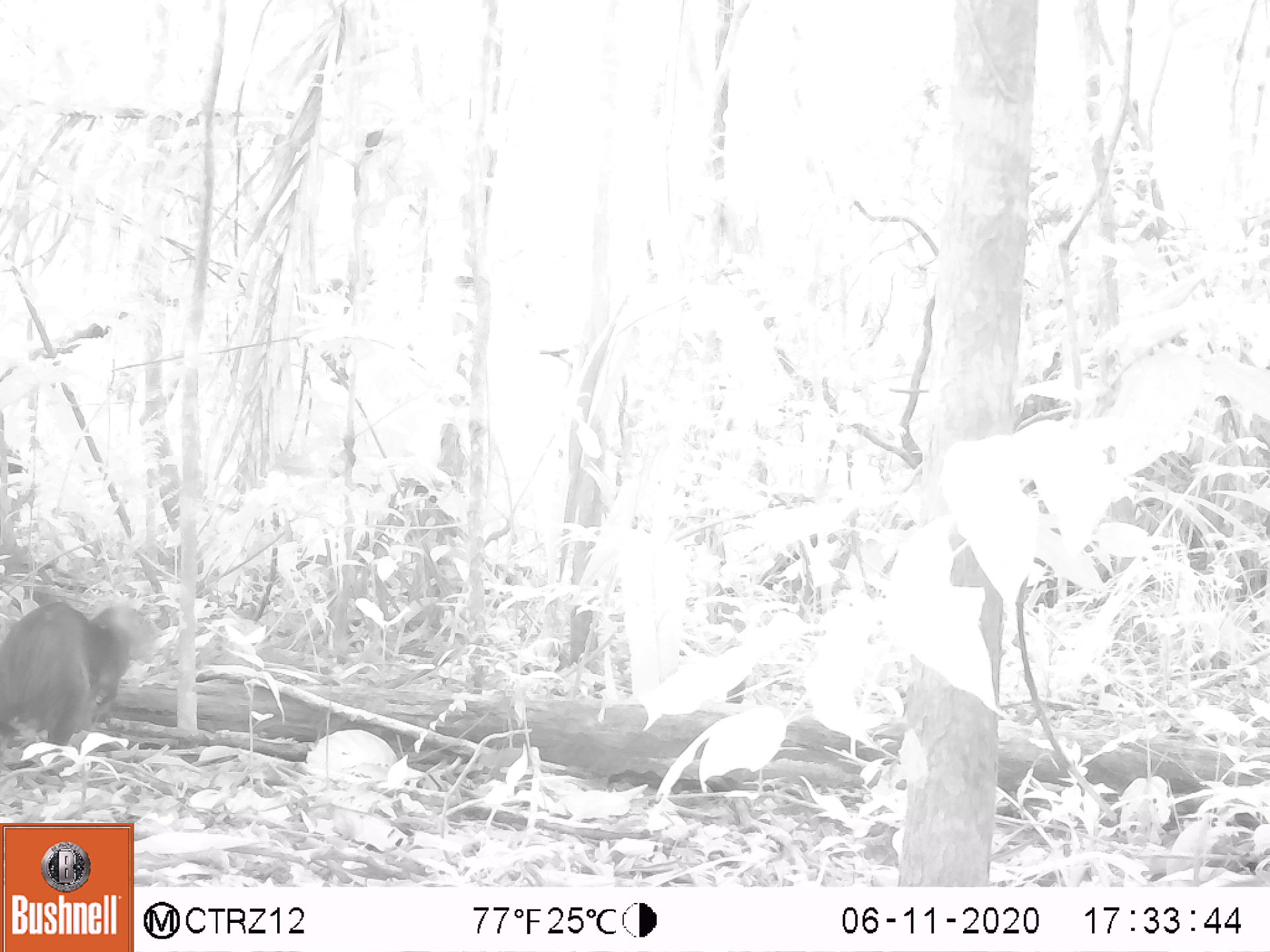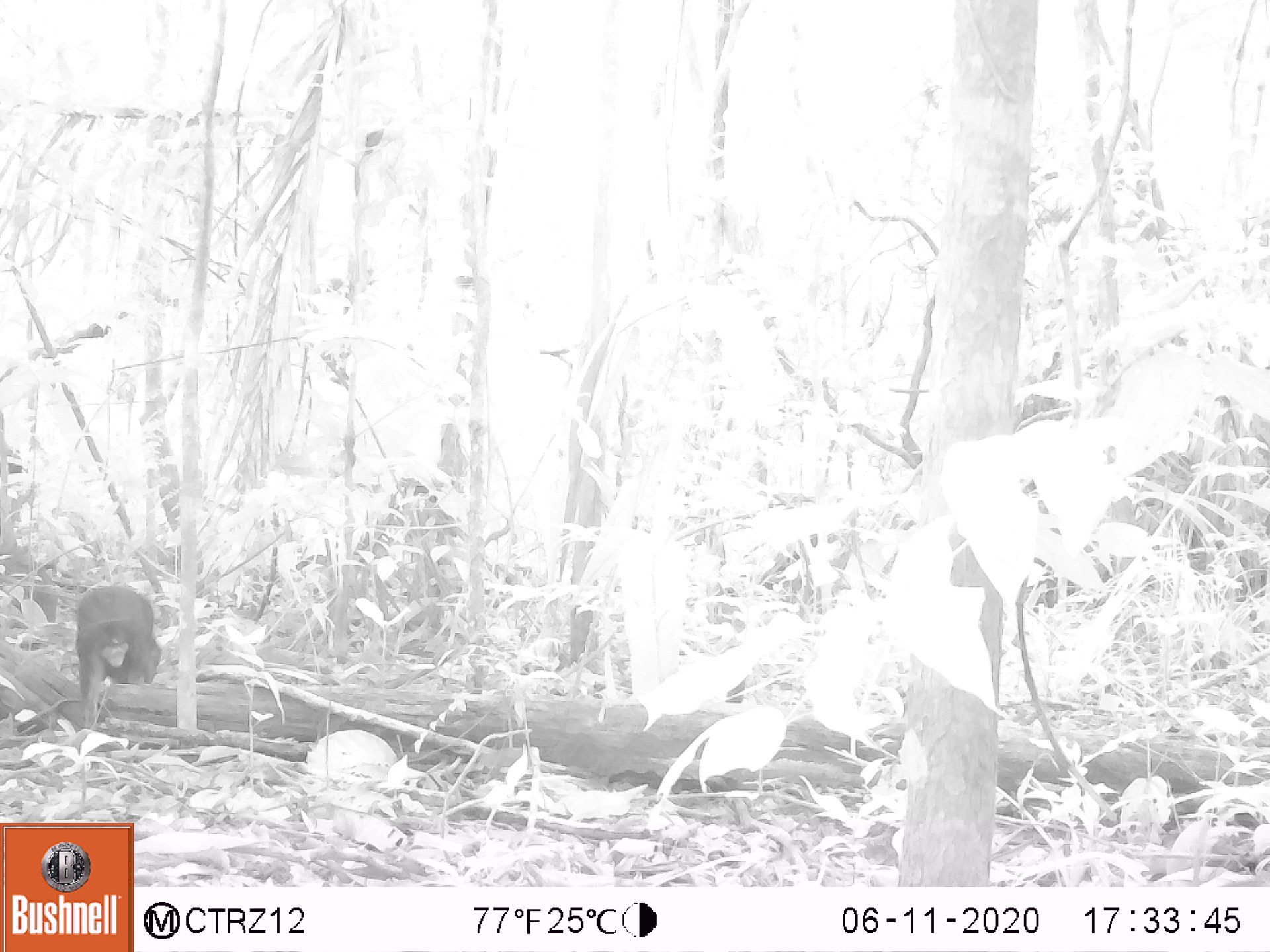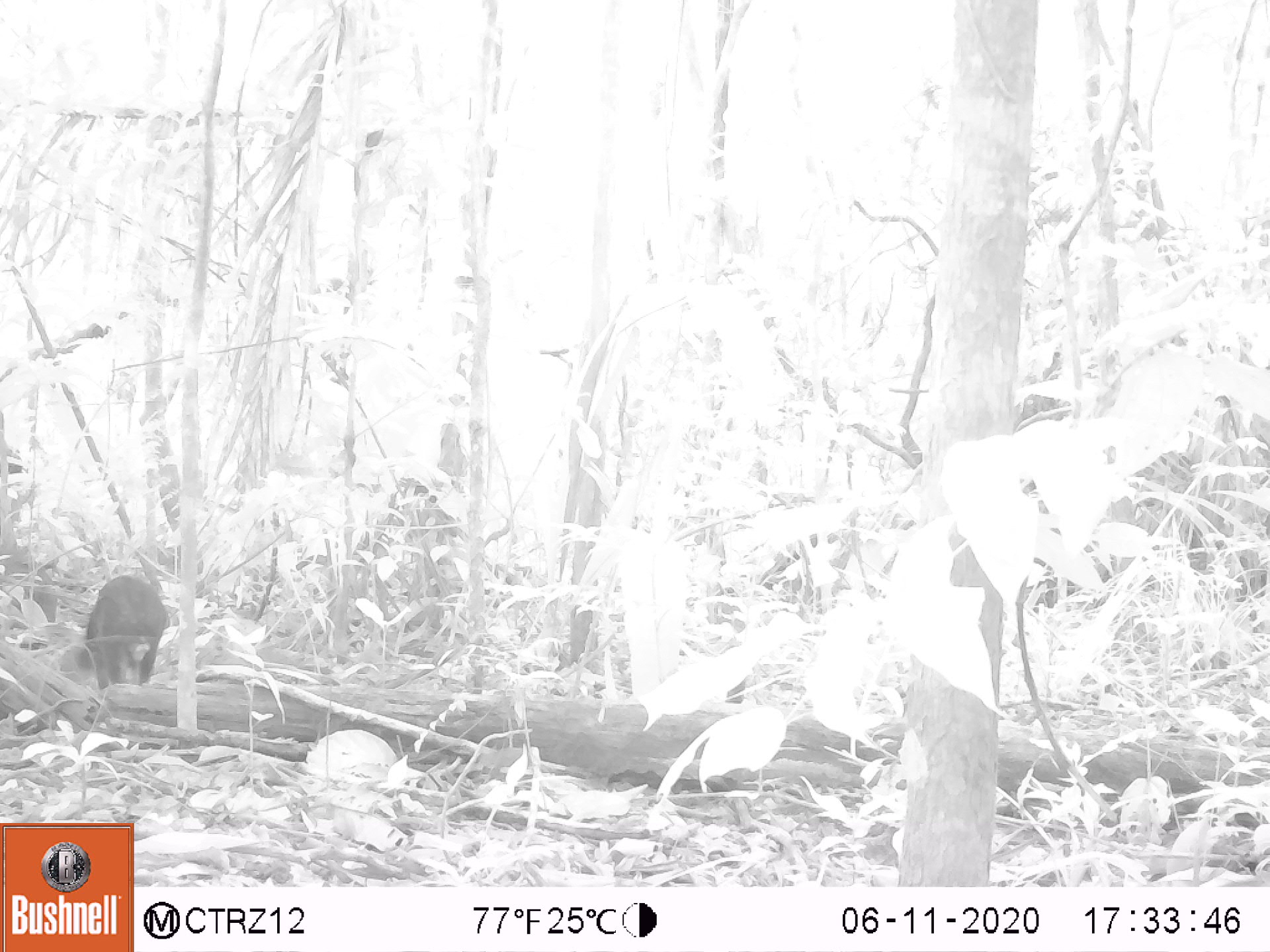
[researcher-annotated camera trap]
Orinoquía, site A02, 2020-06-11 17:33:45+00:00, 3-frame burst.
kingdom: Animalia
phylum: Chordata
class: Mammalia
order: Rodentia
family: Dasyproctidae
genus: Dasyprocta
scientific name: Dasyprocta fuliginosa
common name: black agouti